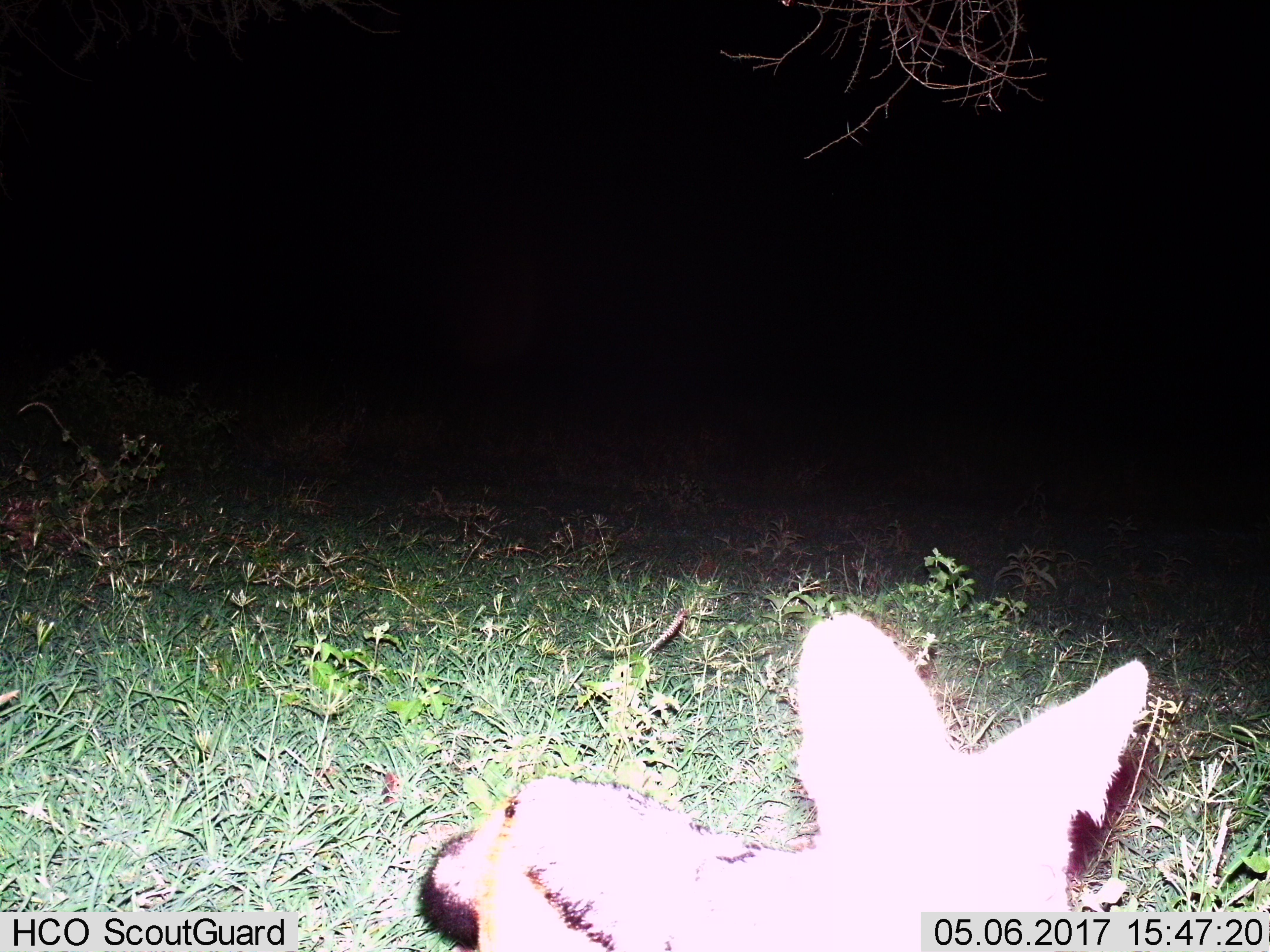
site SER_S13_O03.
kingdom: Animalia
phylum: Chordata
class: Mammalia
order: Carnivora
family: Canidae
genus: Otocyon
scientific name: Otocyon megalotis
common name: bat-eared fox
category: foxbateared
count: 1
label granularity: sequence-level